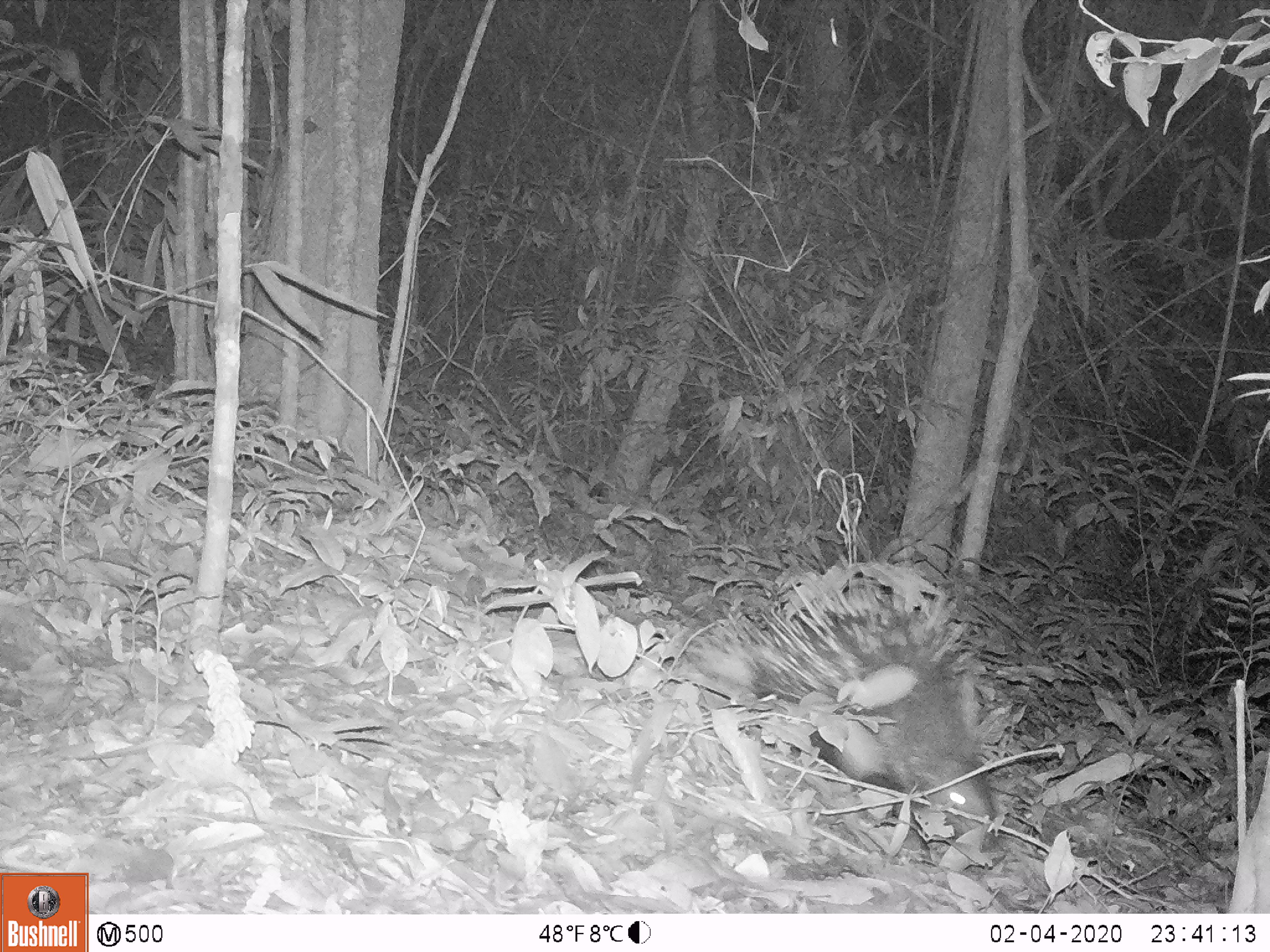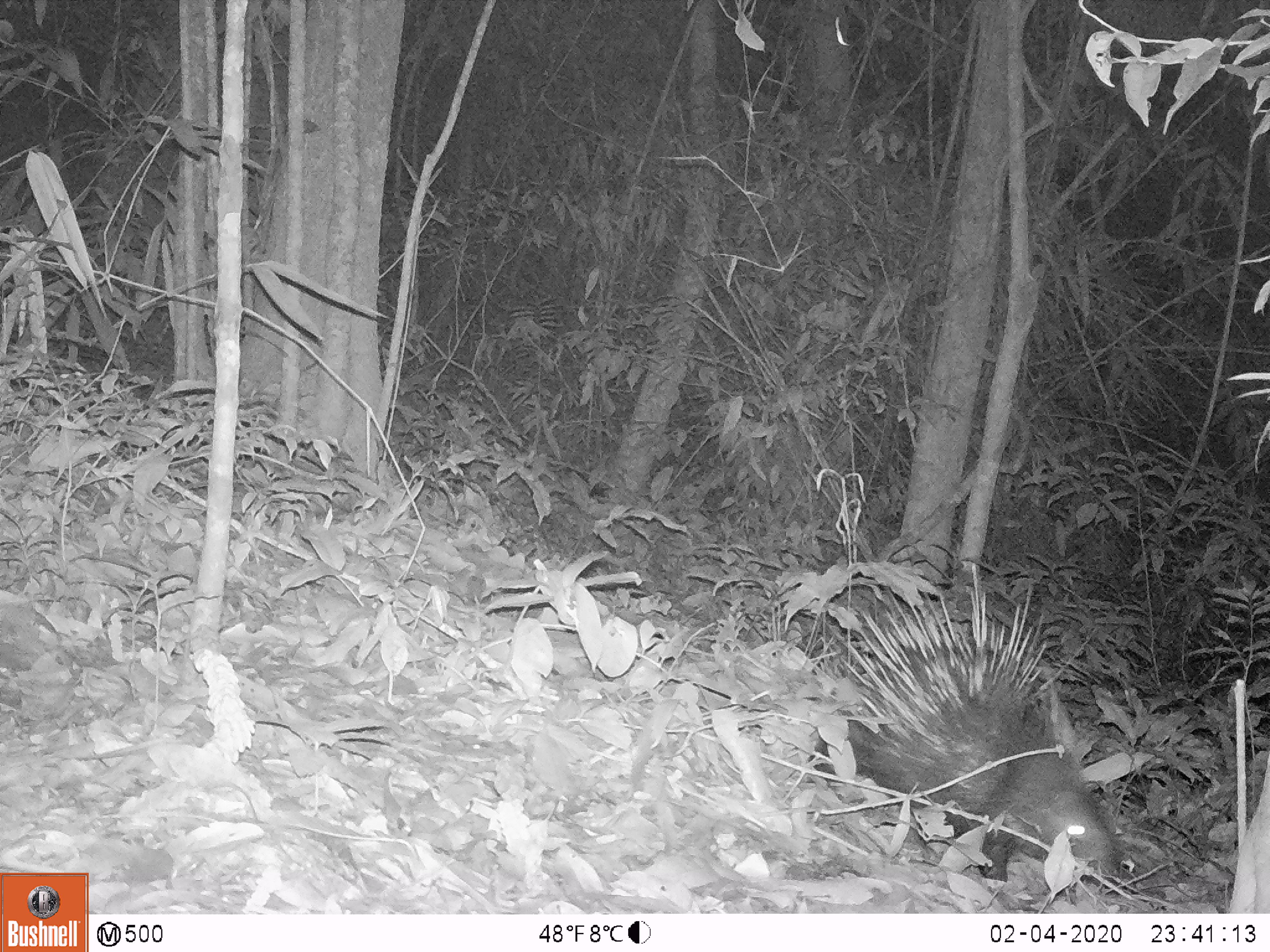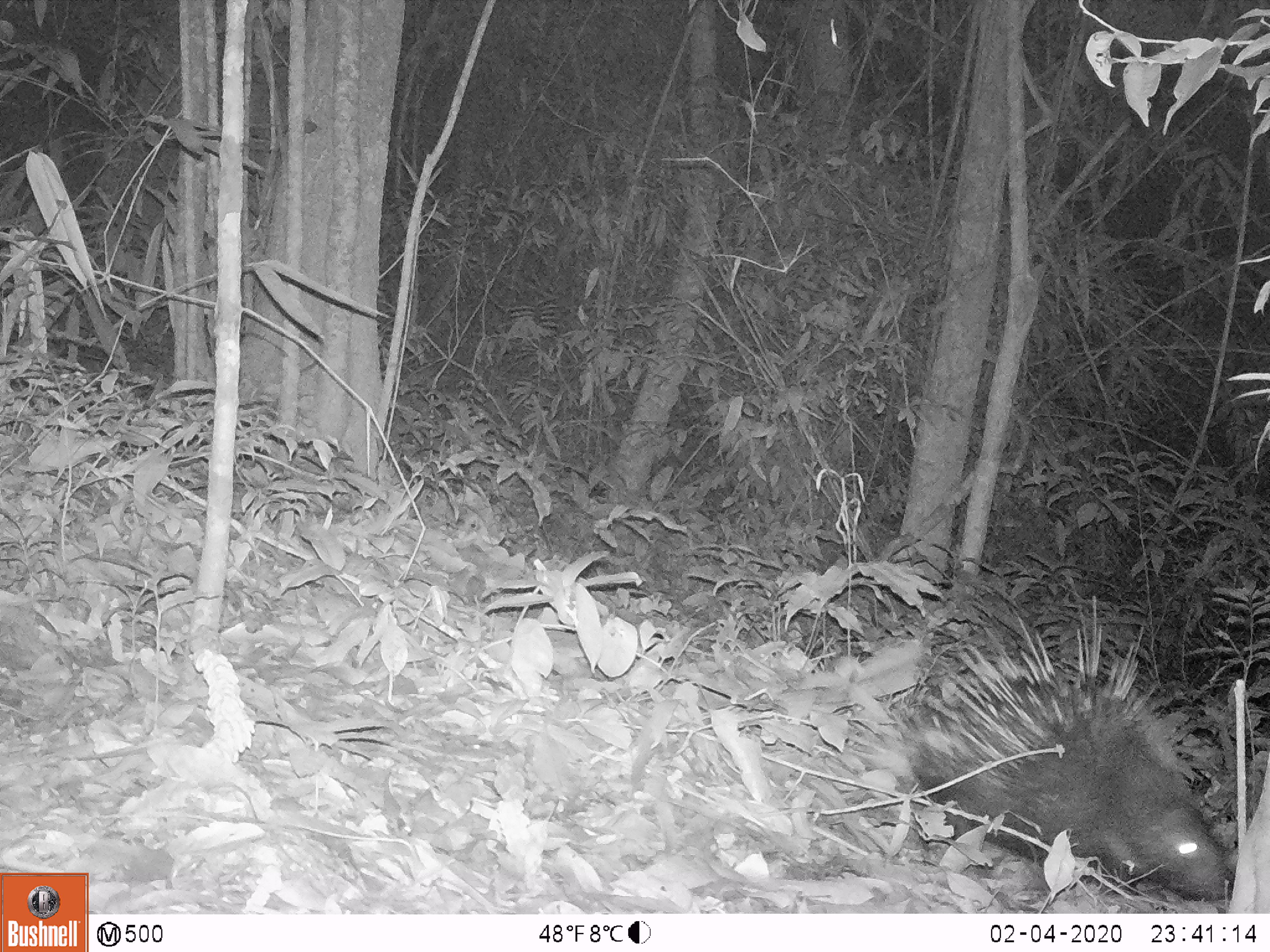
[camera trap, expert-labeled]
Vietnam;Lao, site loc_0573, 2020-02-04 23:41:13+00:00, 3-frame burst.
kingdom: Animalia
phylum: Chordata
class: Mammalia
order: Rodentia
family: Hystricidae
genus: Hystrix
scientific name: Hystrix brachyura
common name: malayan porcupine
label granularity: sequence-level